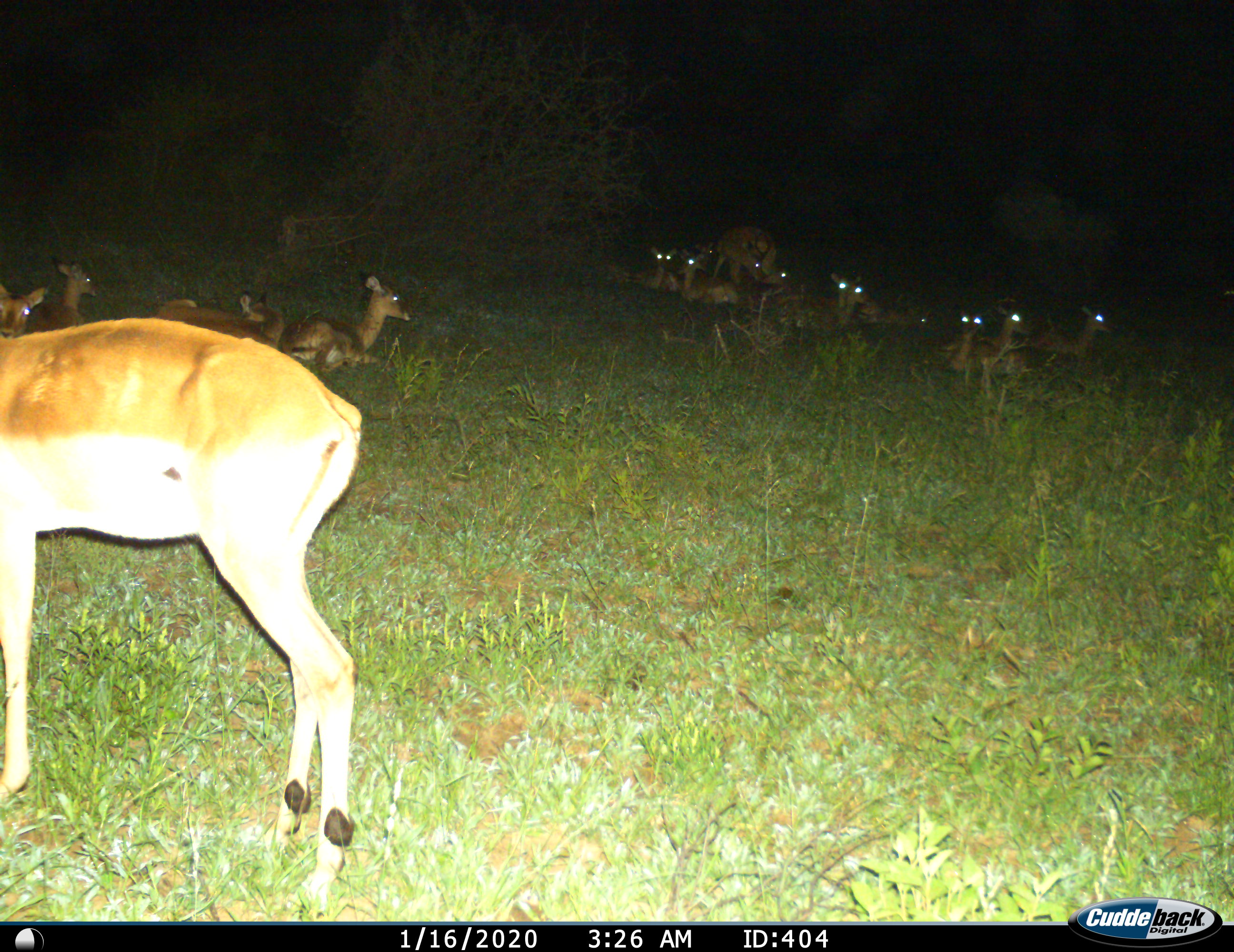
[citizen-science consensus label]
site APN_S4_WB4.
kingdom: Animalia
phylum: Chordata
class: Mammalia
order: Artiodactyla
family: Bovidae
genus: Aepyceros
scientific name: Aepyceros melampus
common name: impala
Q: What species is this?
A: Impala (Aepyceros melampus).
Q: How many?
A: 11-50.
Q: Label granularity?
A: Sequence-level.